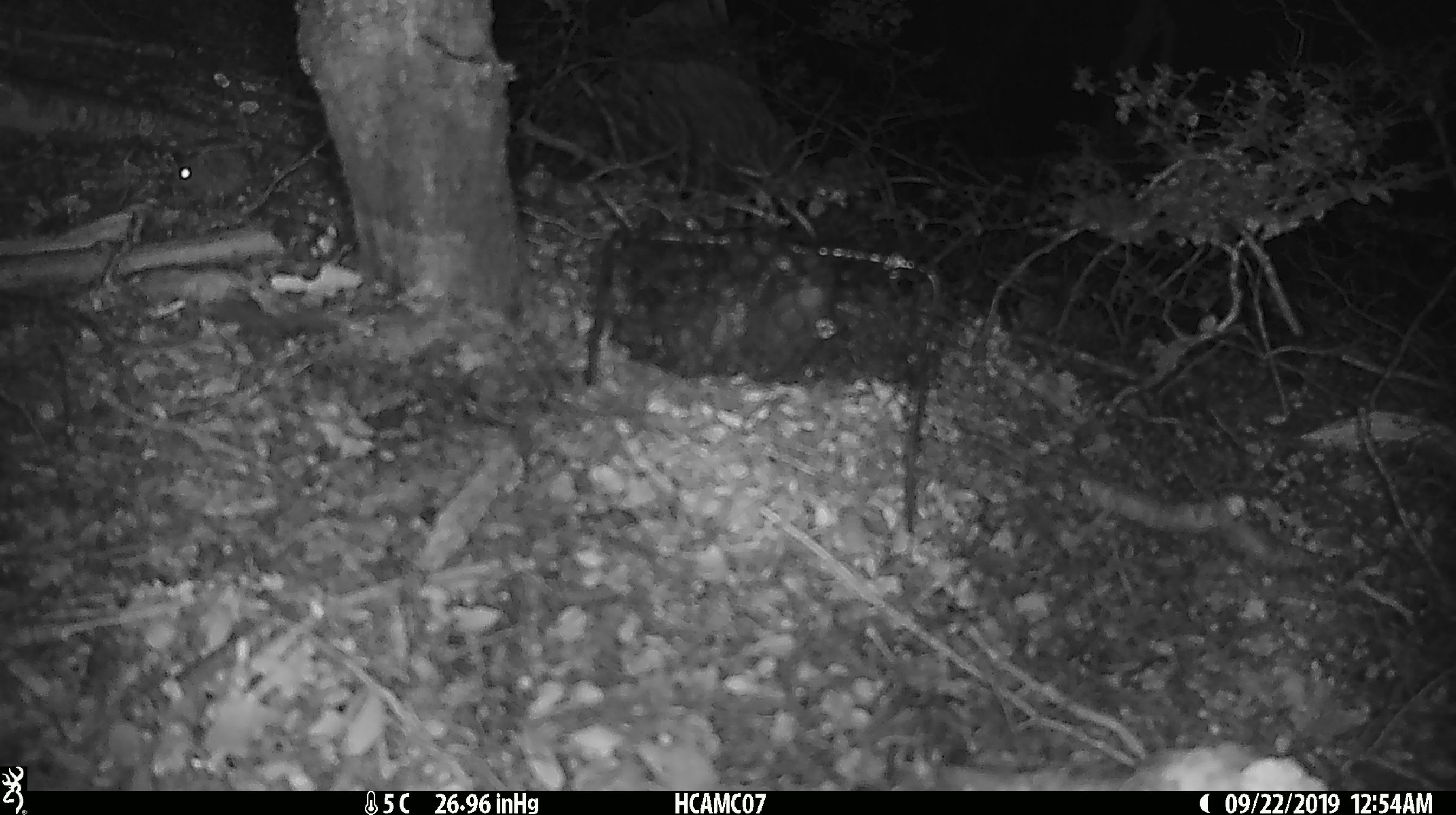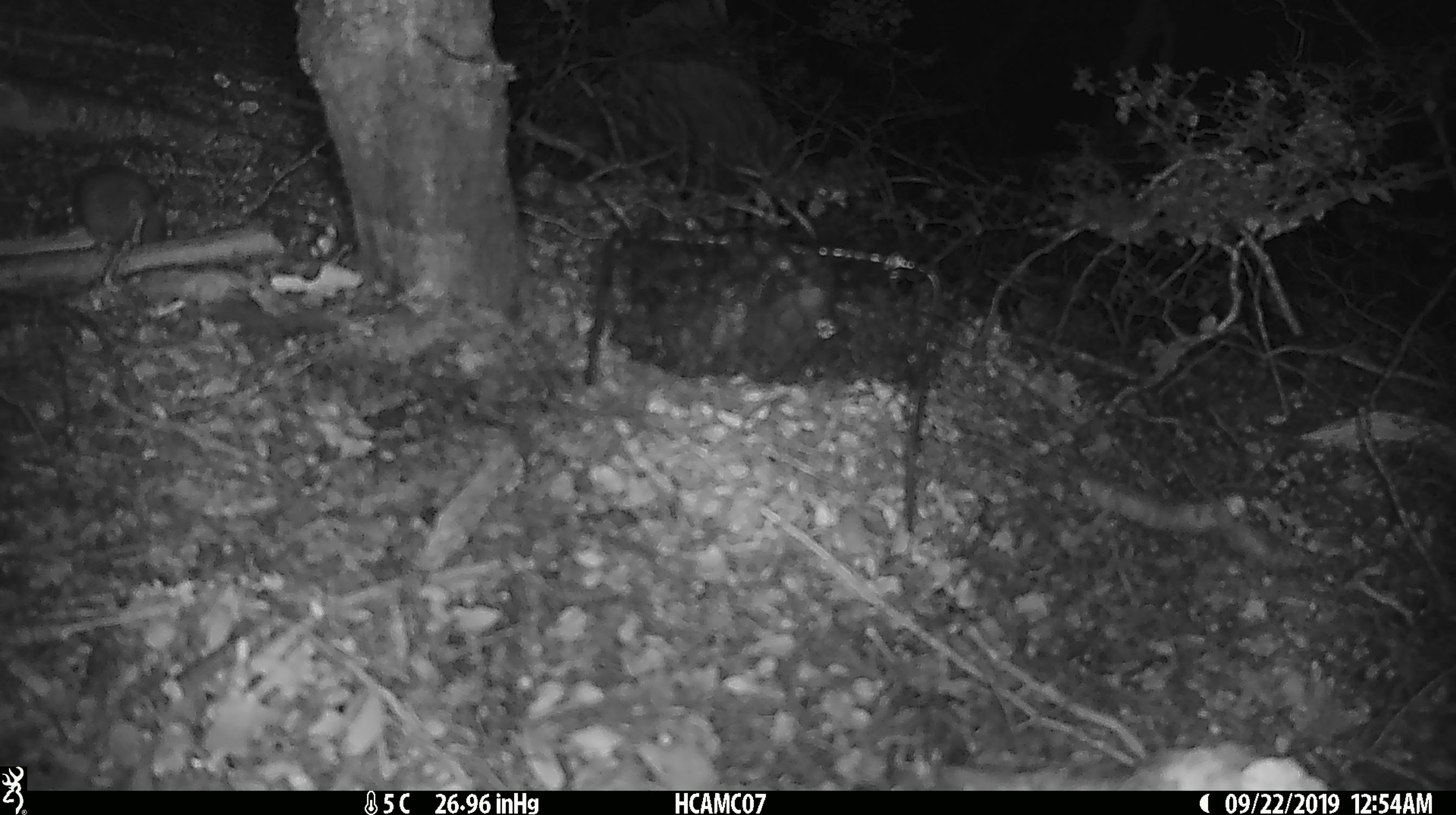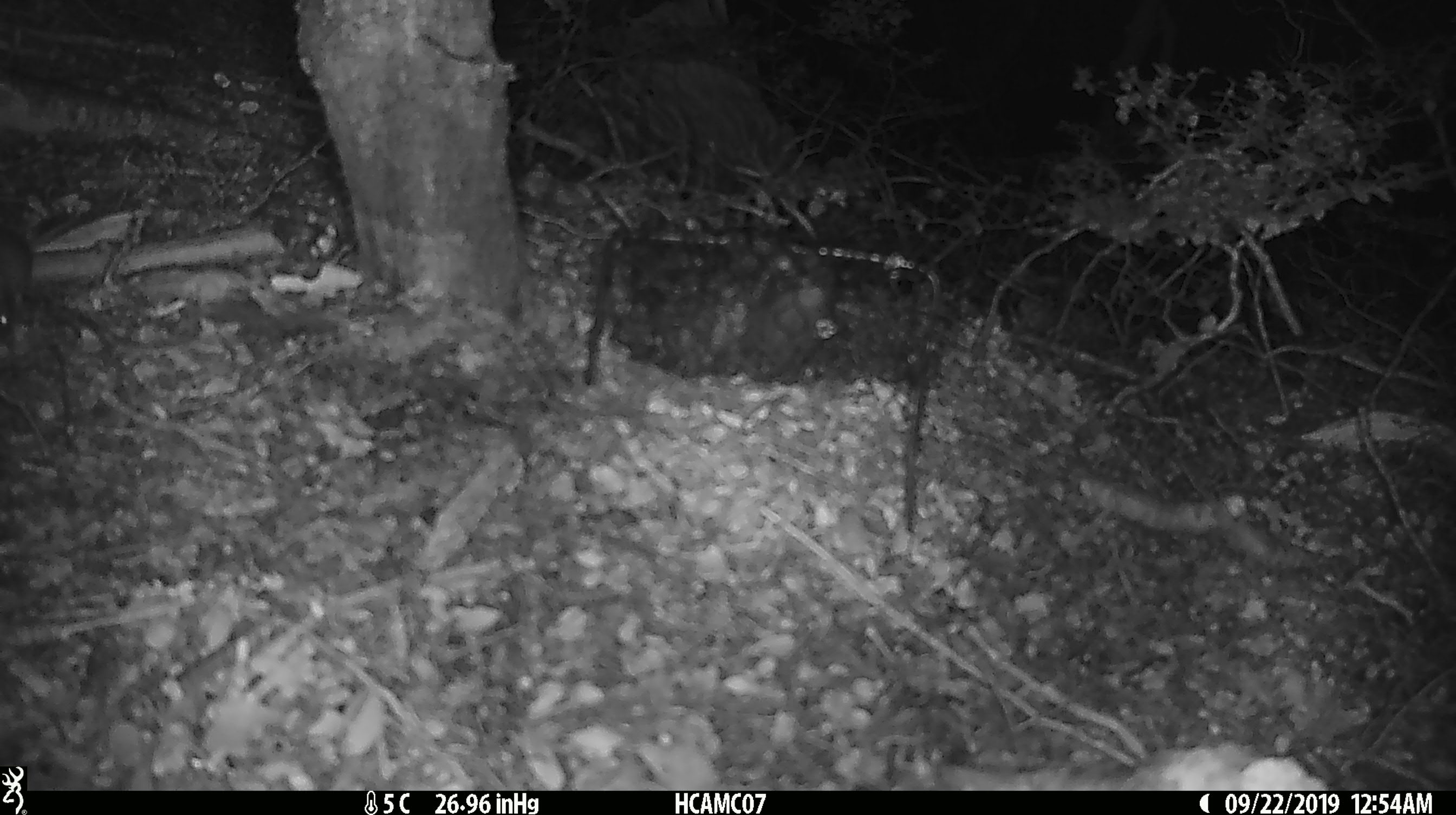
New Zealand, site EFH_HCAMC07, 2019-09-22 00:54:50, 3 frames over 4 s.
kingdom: Animalia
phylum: Chordata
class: Mammalia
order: Rodentia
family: Muridae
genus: Mus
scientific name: Mus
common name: mouse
Mouse (Mus).